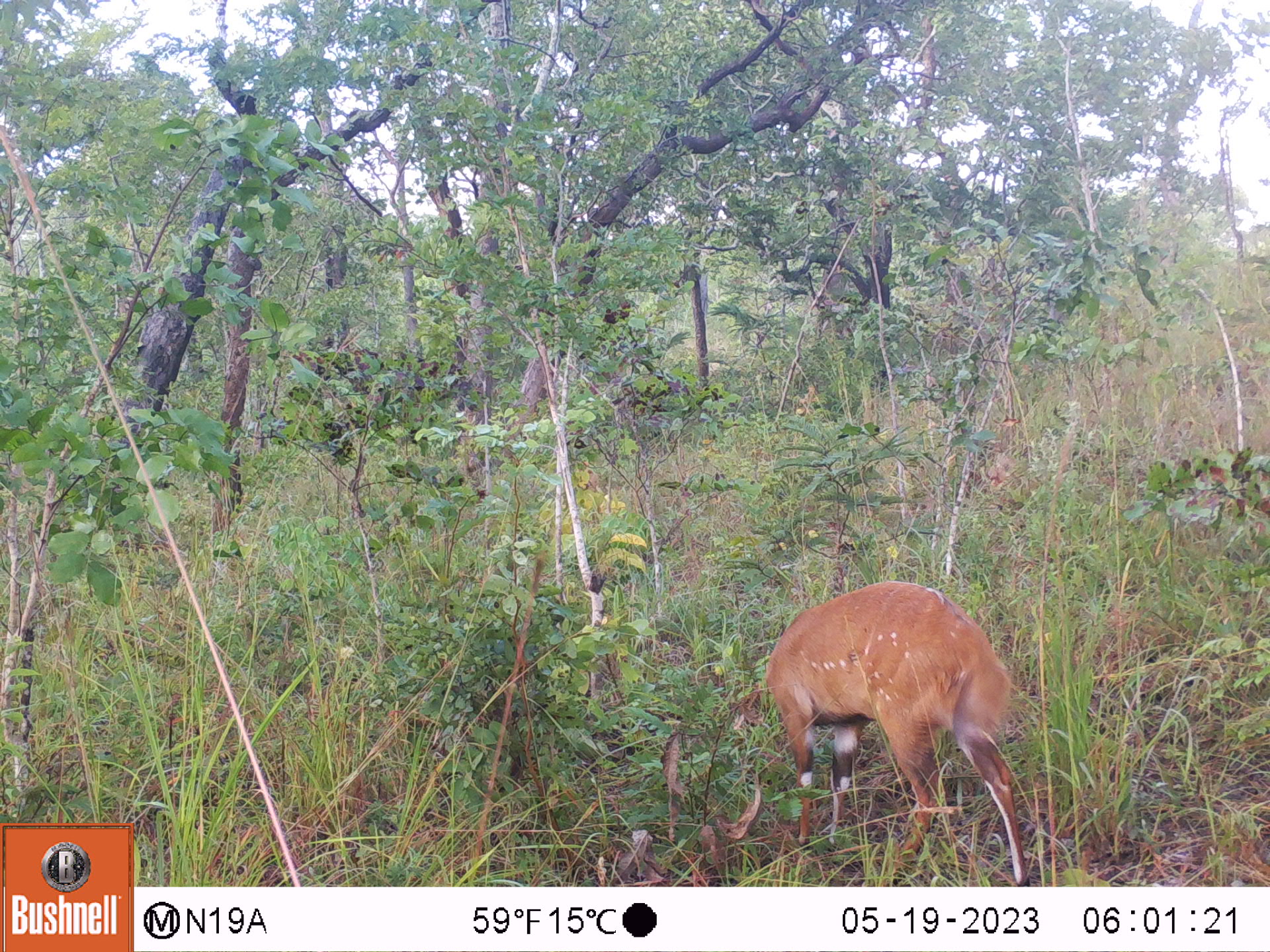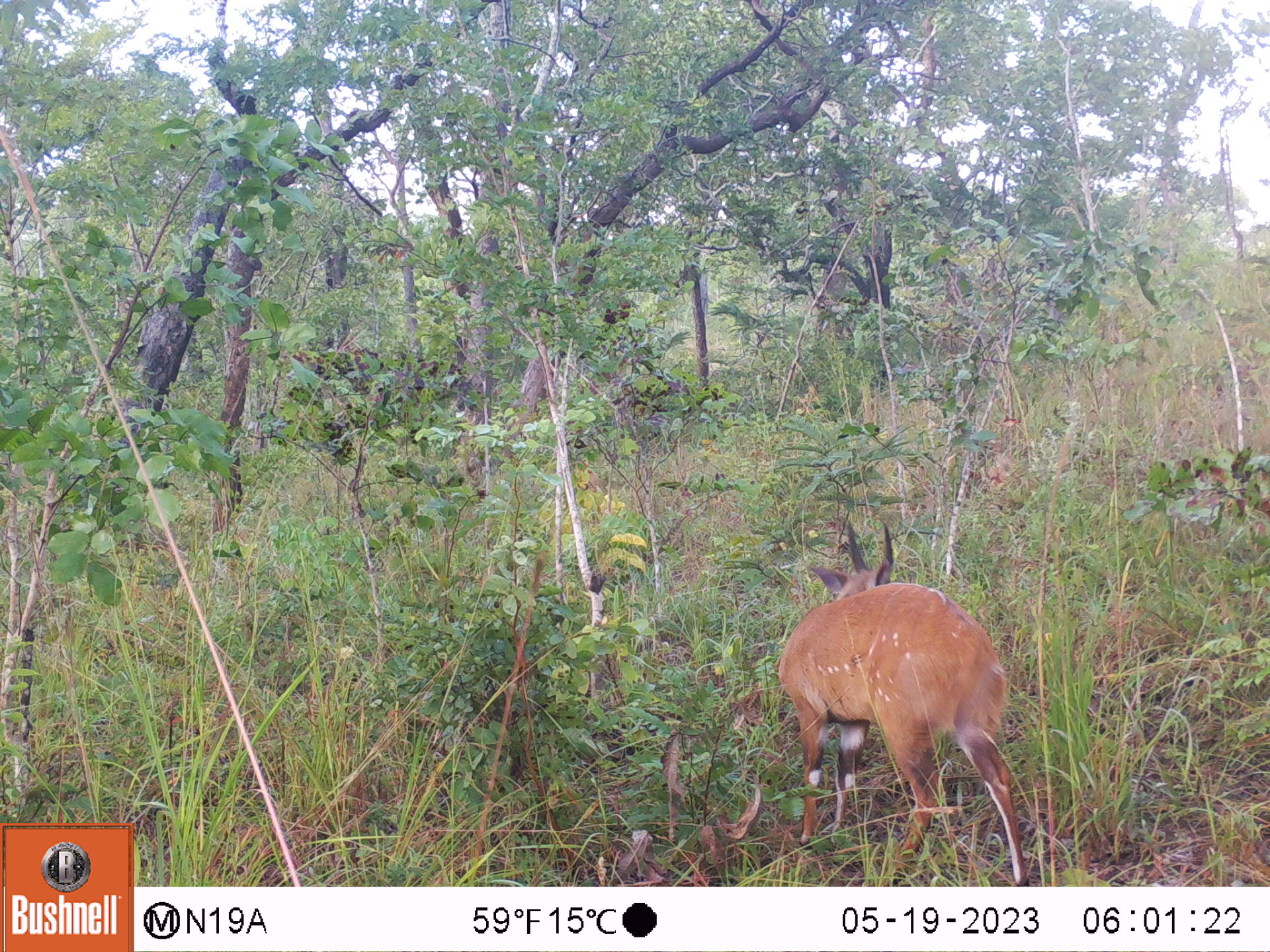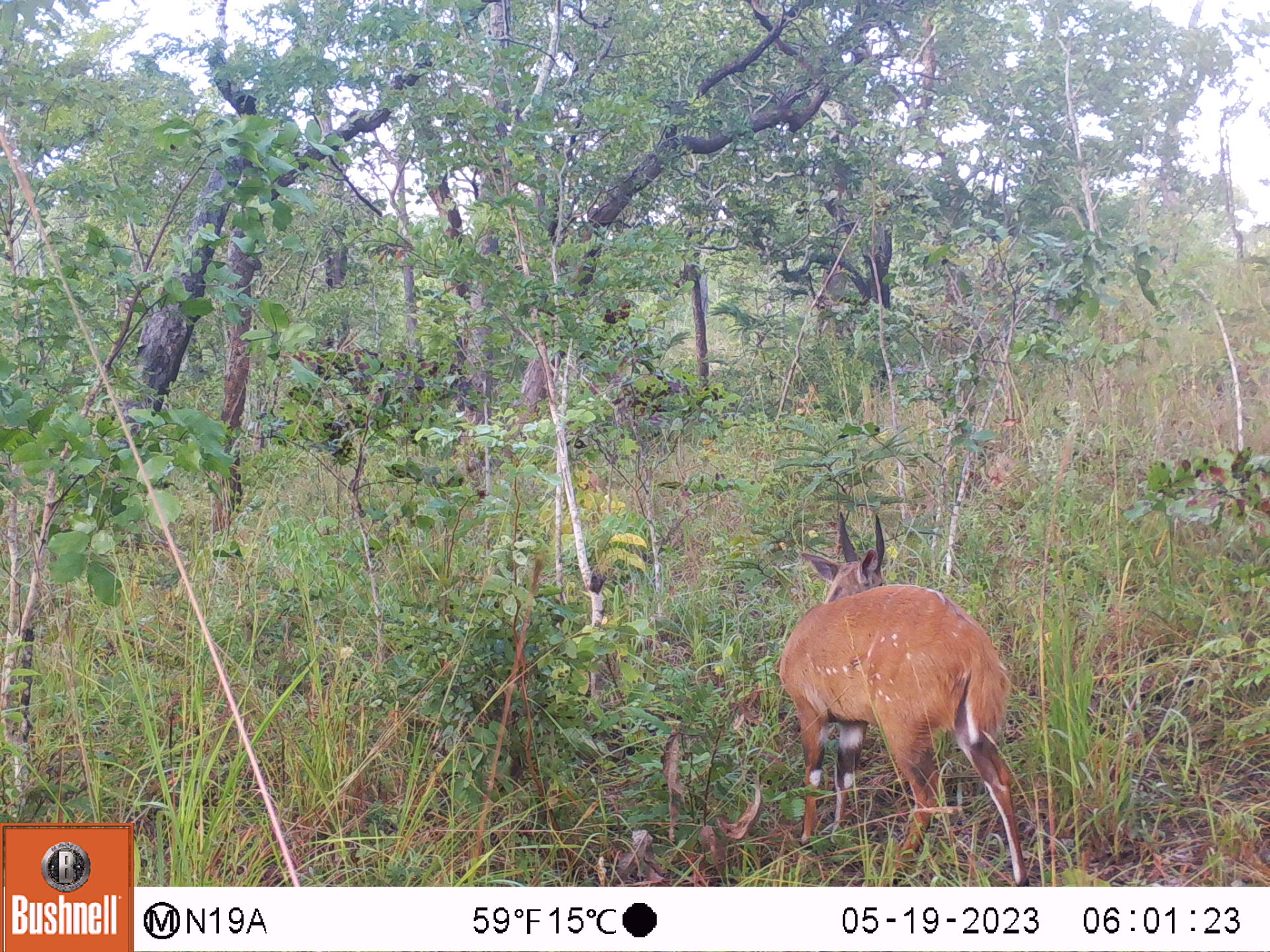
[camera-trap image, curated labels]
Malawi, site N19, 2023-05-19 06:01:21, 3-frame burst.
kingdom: Animalia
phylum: Chordata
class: Mammalia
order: Artiodactyla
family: Bovidae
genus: Tragelaphus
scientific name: Tragelaphus sylvaticus sylvaticus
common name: cape bushbuck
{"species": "cape bushbuck (Tragelaphus sylvaticus sylvaticus)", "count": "1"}